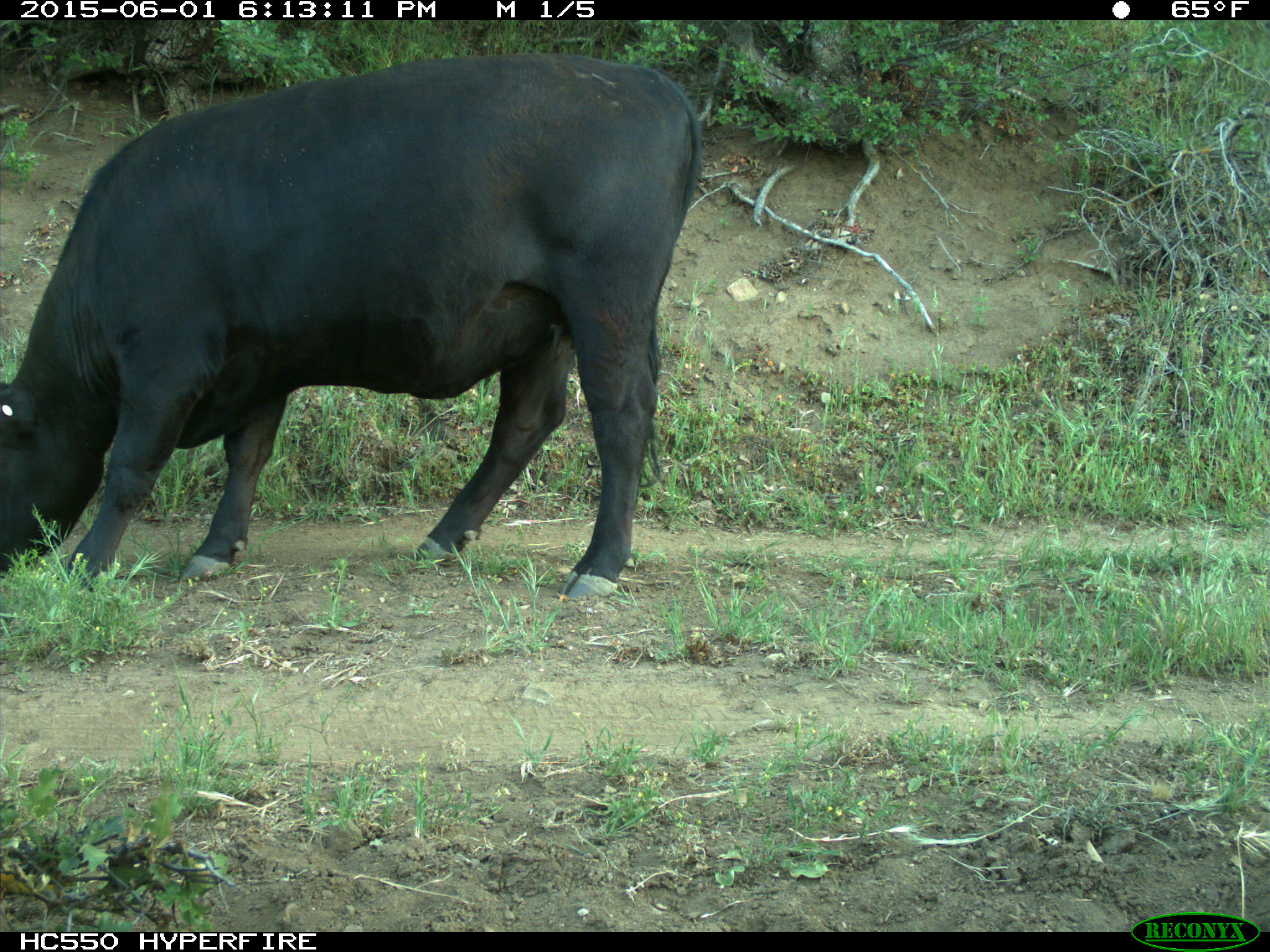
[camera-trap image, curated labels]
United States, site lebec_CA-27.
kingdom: Animalia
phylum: Chordata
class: Mammalia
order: Artiodactyla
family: Bovidae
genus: Bos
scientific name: Bos taurus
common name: domestic cow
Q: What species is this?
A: Bos taurus (domestic cow).